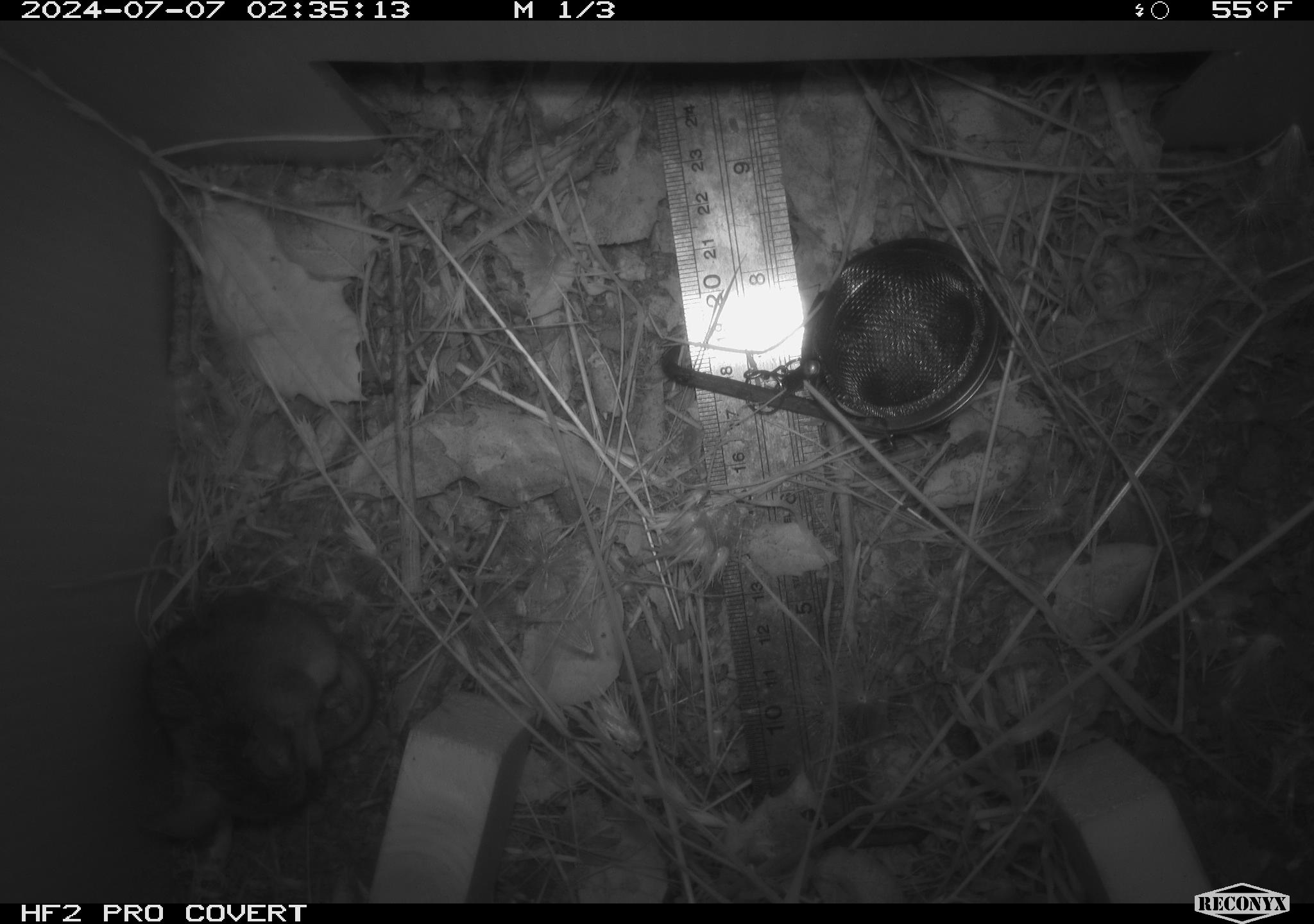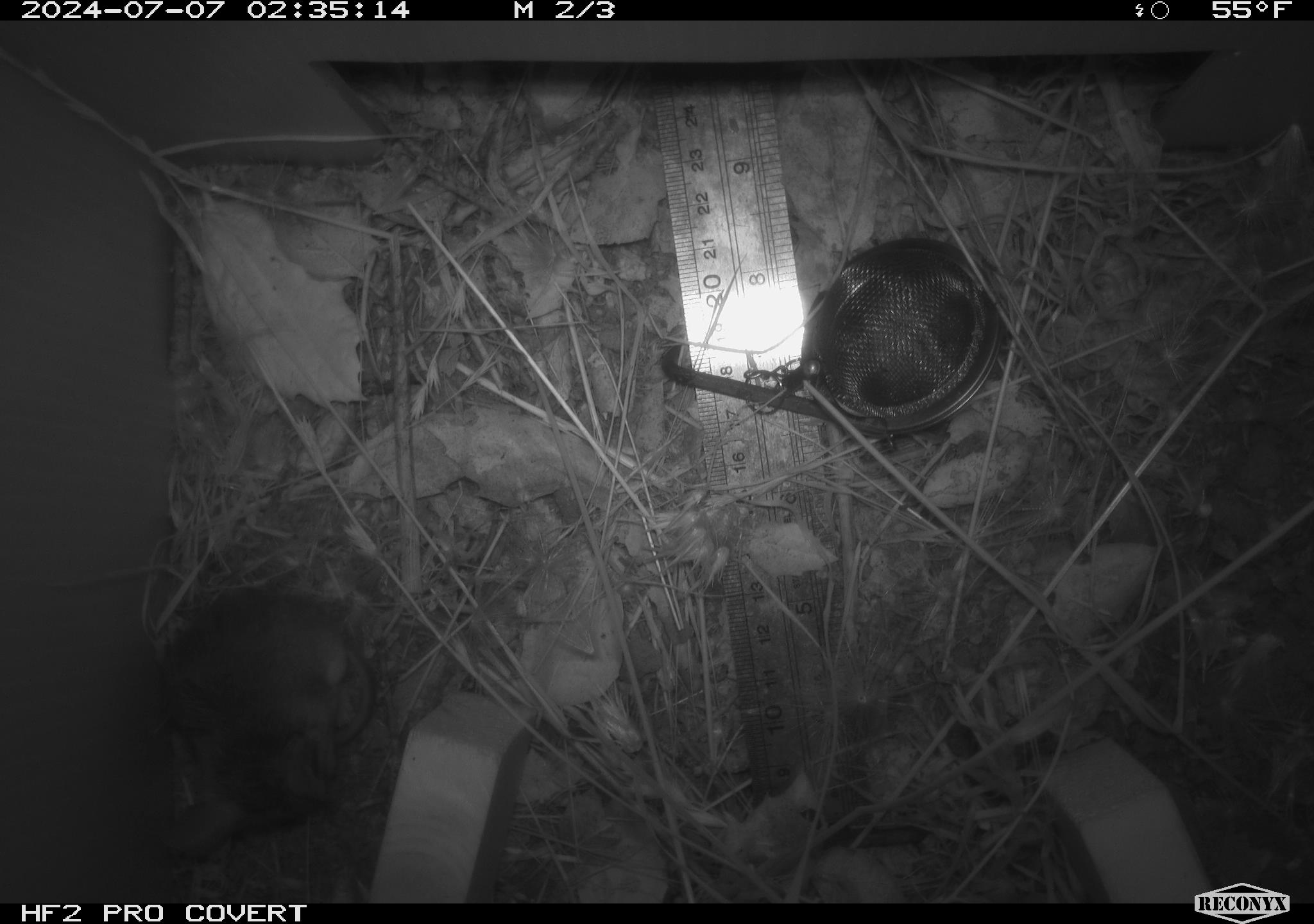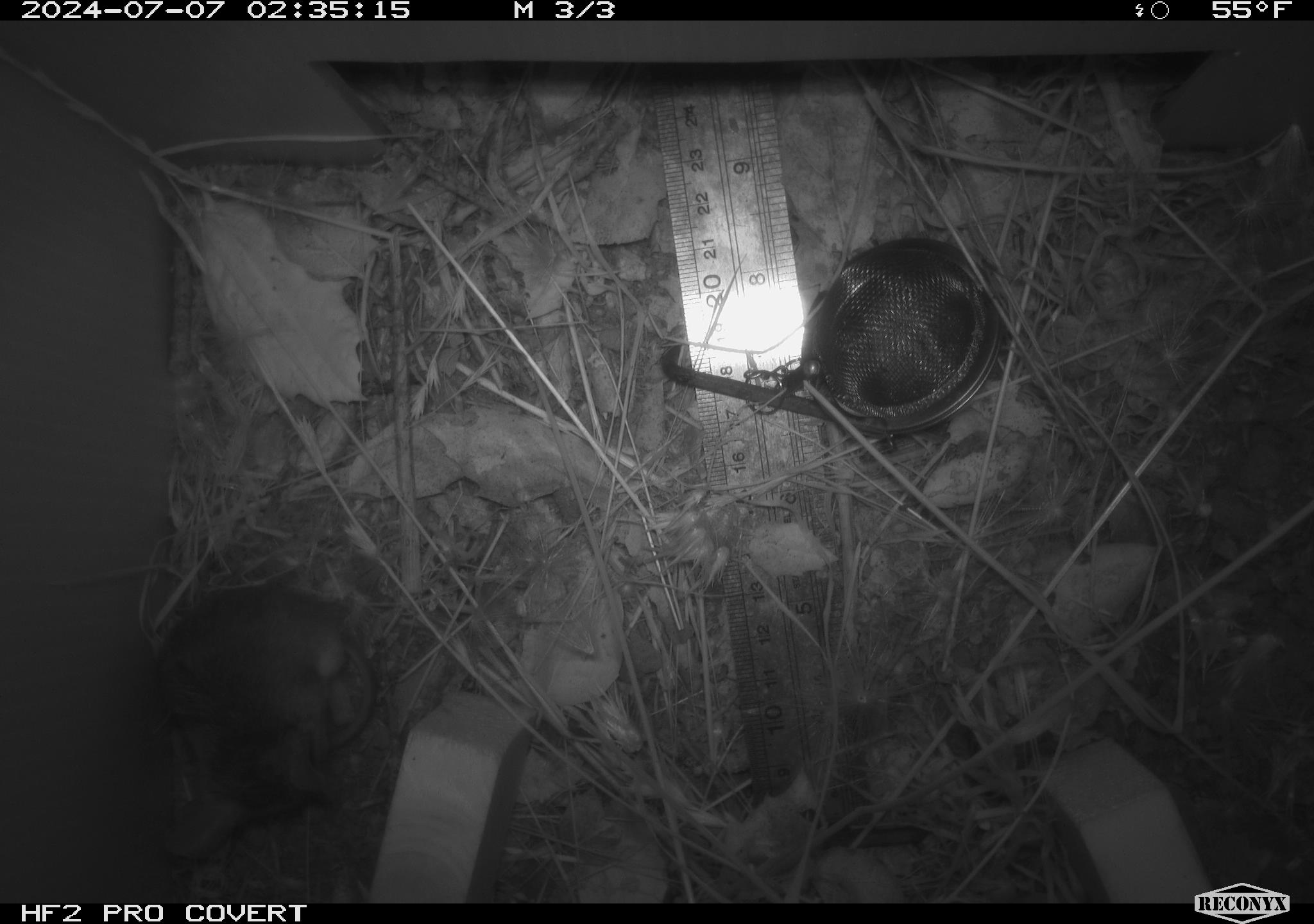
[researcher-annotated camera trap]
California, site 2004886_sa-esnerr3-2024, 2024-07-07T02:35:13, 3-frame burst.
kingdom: Animalia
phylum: Chordata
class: Mammalia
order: Rodentia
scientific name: Rodentia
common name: rodent